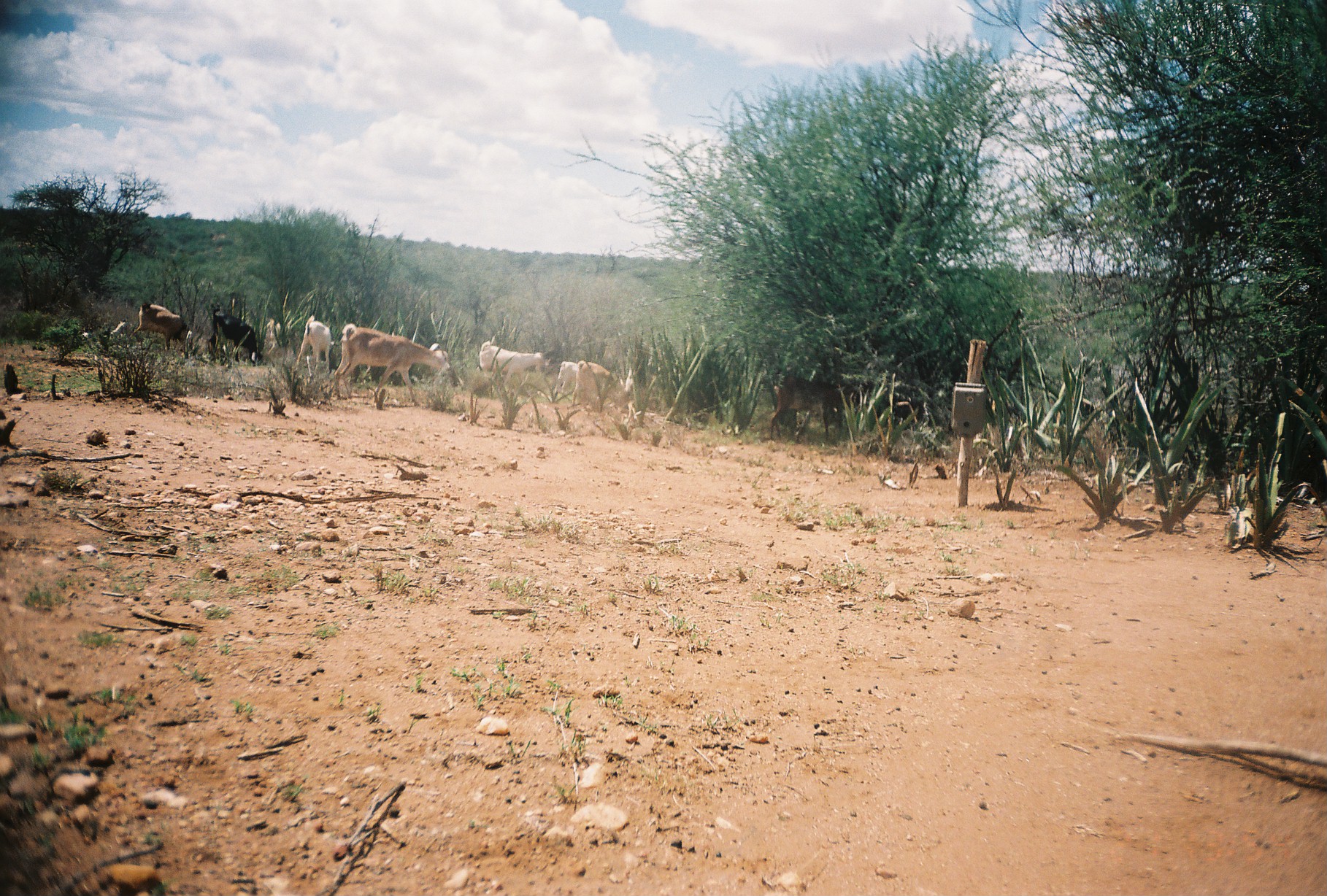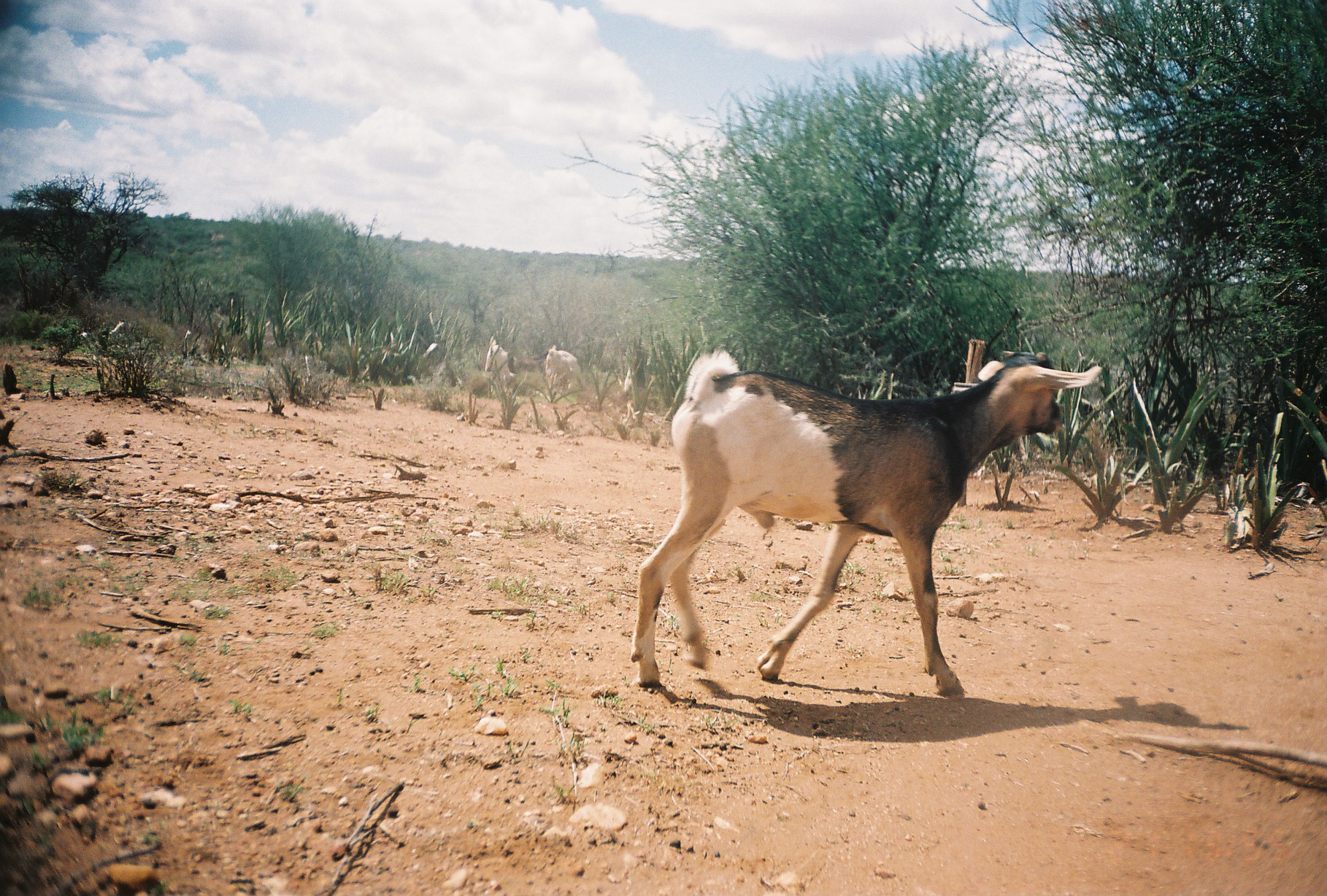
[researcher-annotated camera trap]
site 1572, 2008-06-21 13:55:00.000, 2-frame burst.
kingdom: Animalia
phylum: Chordata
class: Mammalia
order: Artiodactyla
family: Bovidae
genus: Capra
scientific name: Capra aegagrus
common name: wild goat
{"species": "Capra aegagrus (wild goat)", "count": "9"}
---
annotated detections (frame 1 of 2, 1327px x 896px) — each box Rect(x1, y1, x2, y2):
capra aegagrus: Rect(334, 323, 450, 406); Rect(769, 369, 875, 444); Rect(205, 303, 263, 366); Rect(129, 301, 193, 352); Rect(572, 360, 630, 411); Rect(479, 341, 544, 386); Rect(295, 314, 333, 377); Rect(83, 316, 128, 339); Rect(264, 318, 290, 356); Rect(553, 361, 577, 394)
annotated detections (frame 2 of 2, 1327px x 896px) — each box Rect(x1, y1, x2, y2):
capra aegagrus: Rect(629, 350, 1100, 698); Rect(624, 339, 651, 423); Rect(484, 336, 519, 393); Rect(545, 346, 586, 391); Rect(110, 319, 139, 346)